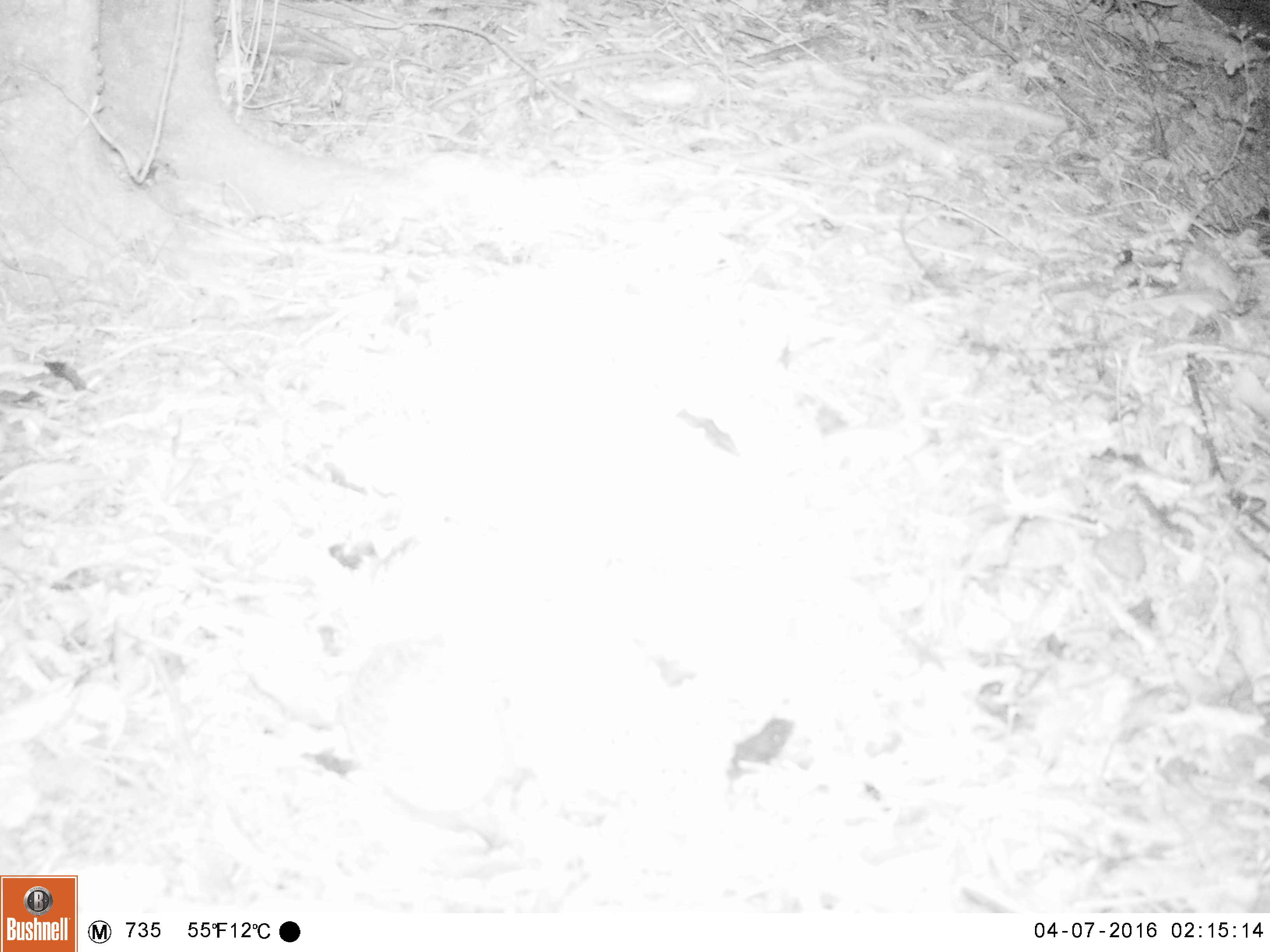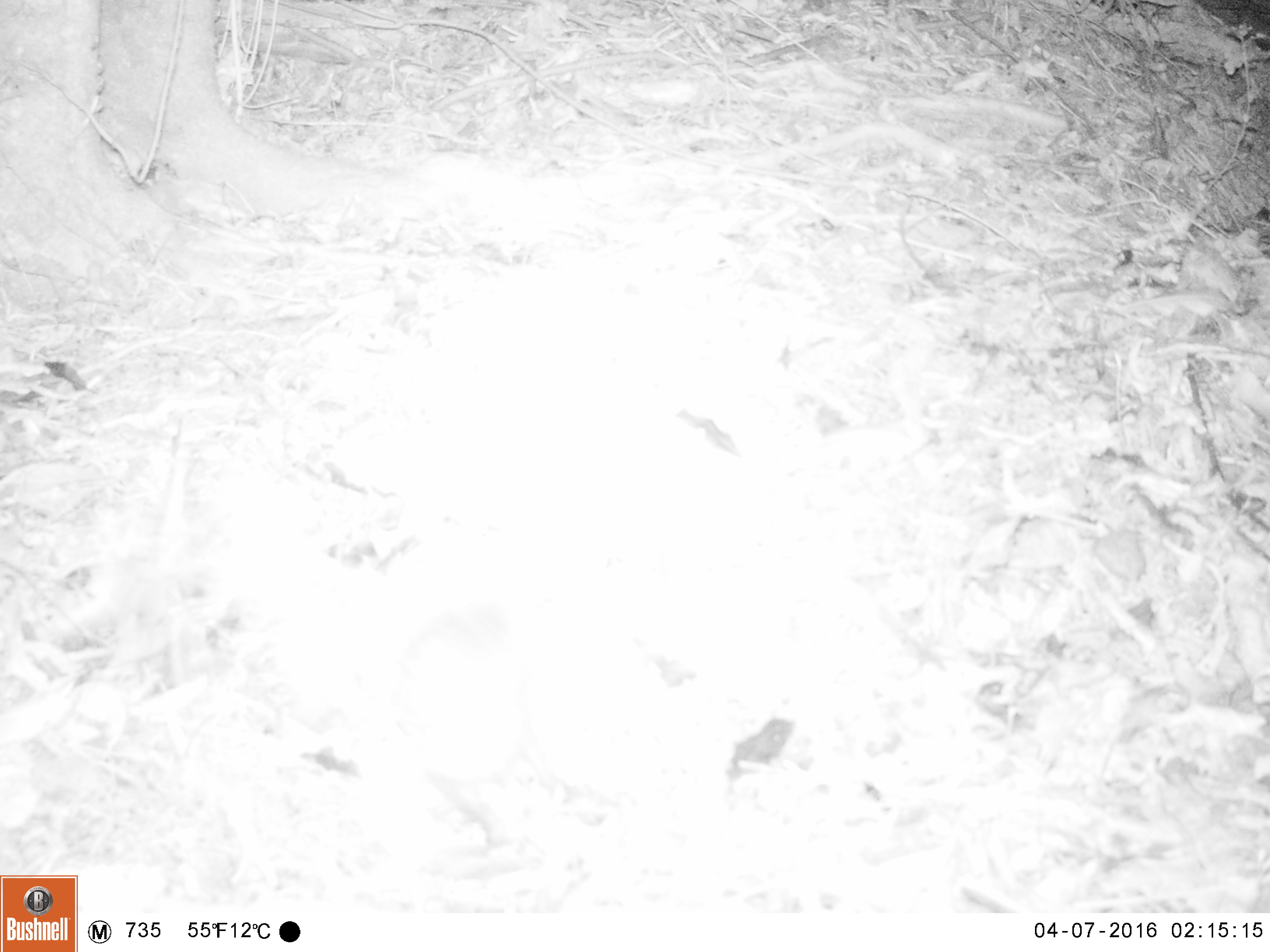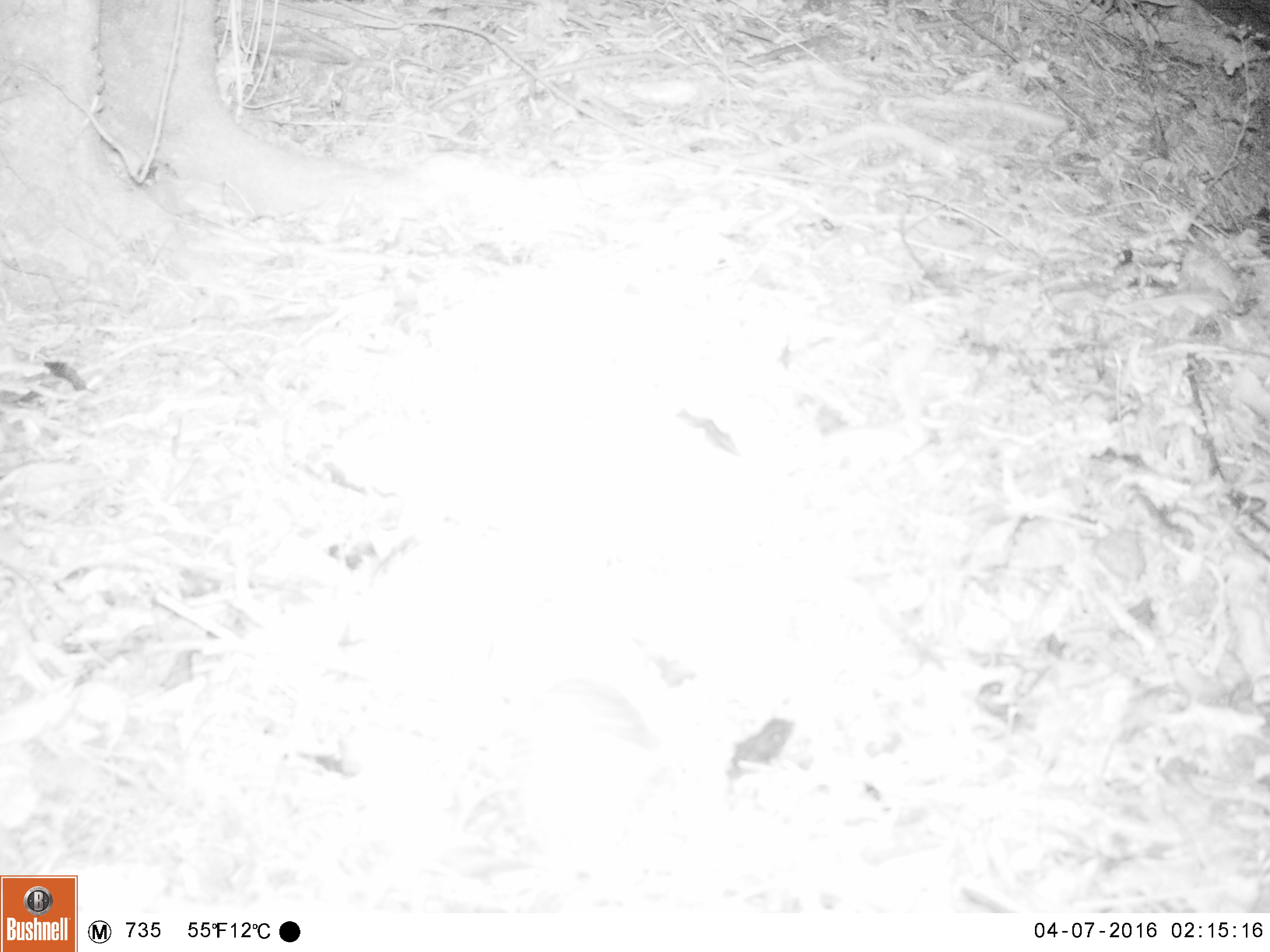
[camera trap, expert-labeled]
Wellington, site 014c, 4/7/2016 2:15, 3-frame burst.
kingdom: Animalia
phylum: Chordata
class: Mammalia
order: Eulipotyphla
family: Erinaceidae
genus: Erinaceus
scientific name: Erinaceus europaeus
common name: hedgehog